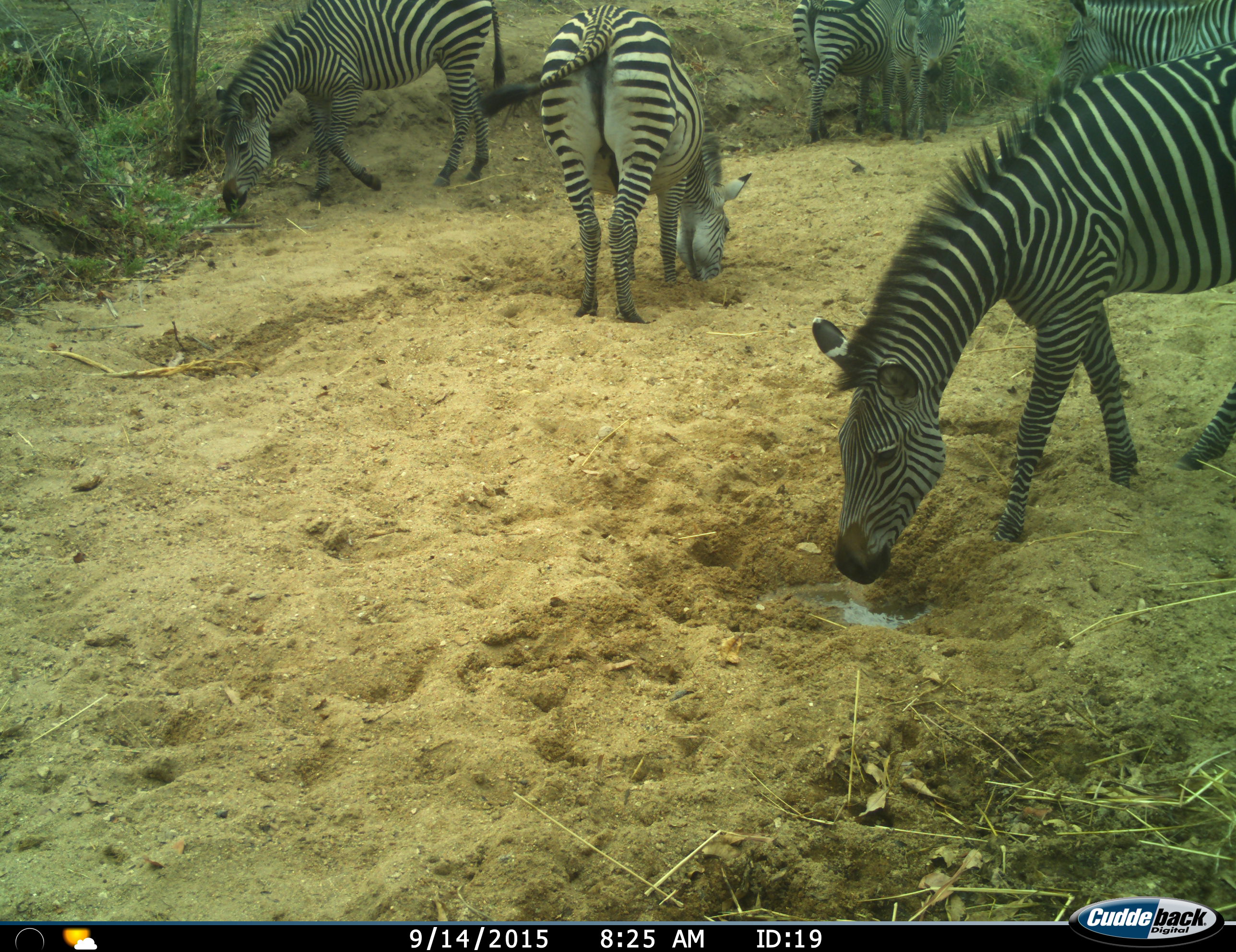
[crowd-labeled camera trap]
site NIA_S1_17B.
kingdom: Animalia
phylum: Chordata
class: Mammalia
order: Perissodactyla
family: Equidae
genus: Equus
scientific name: Equus quagga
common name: plains zebra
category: zebraplains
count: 6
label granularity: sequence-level